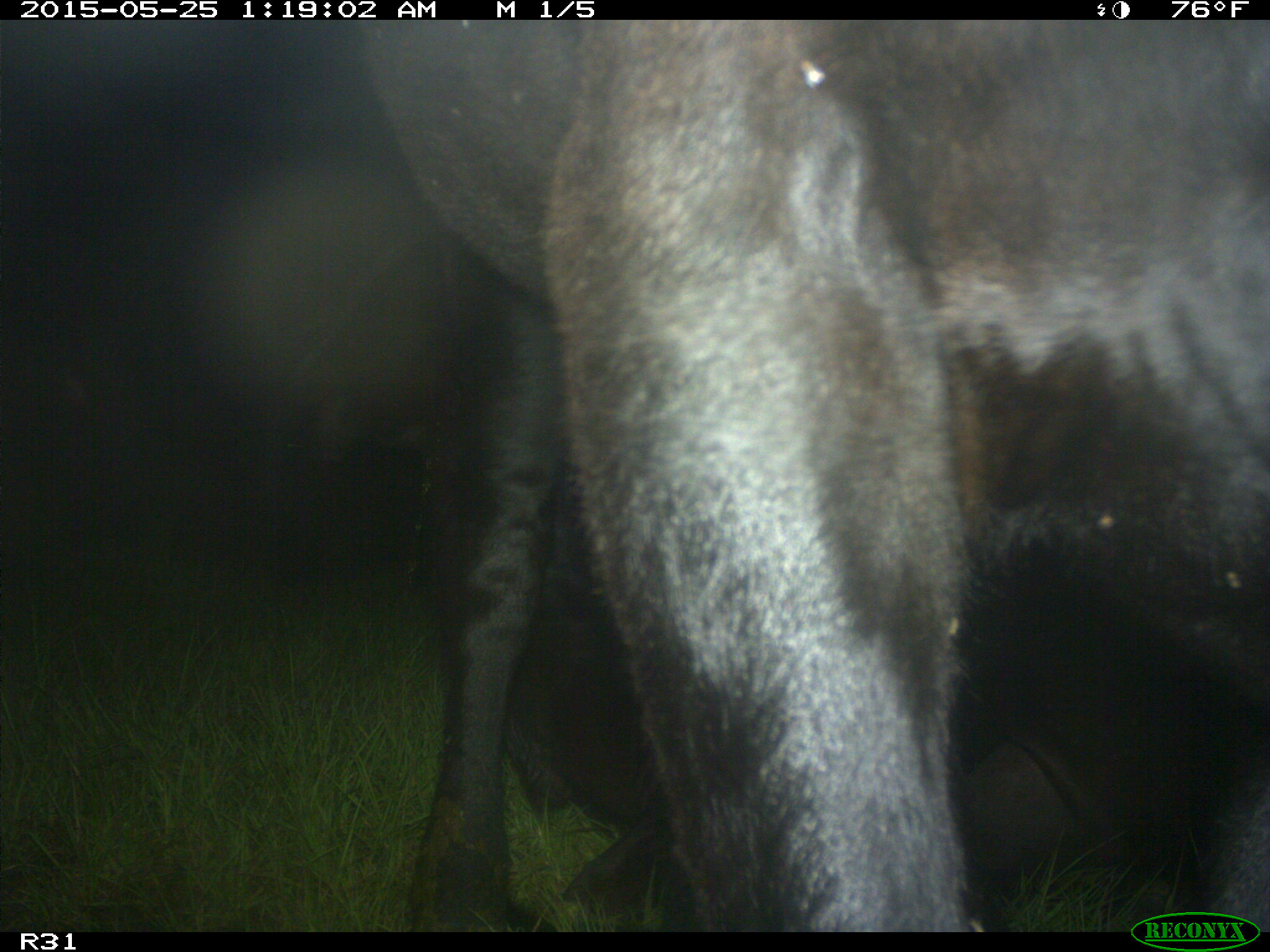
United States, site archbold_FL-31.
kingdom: Animalia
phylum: Chordata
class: Mammalia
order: Artiodactyla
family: Bovidae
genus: Bos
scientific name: Bos taurus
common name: domestic cow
Bos taurus (domestic cow).